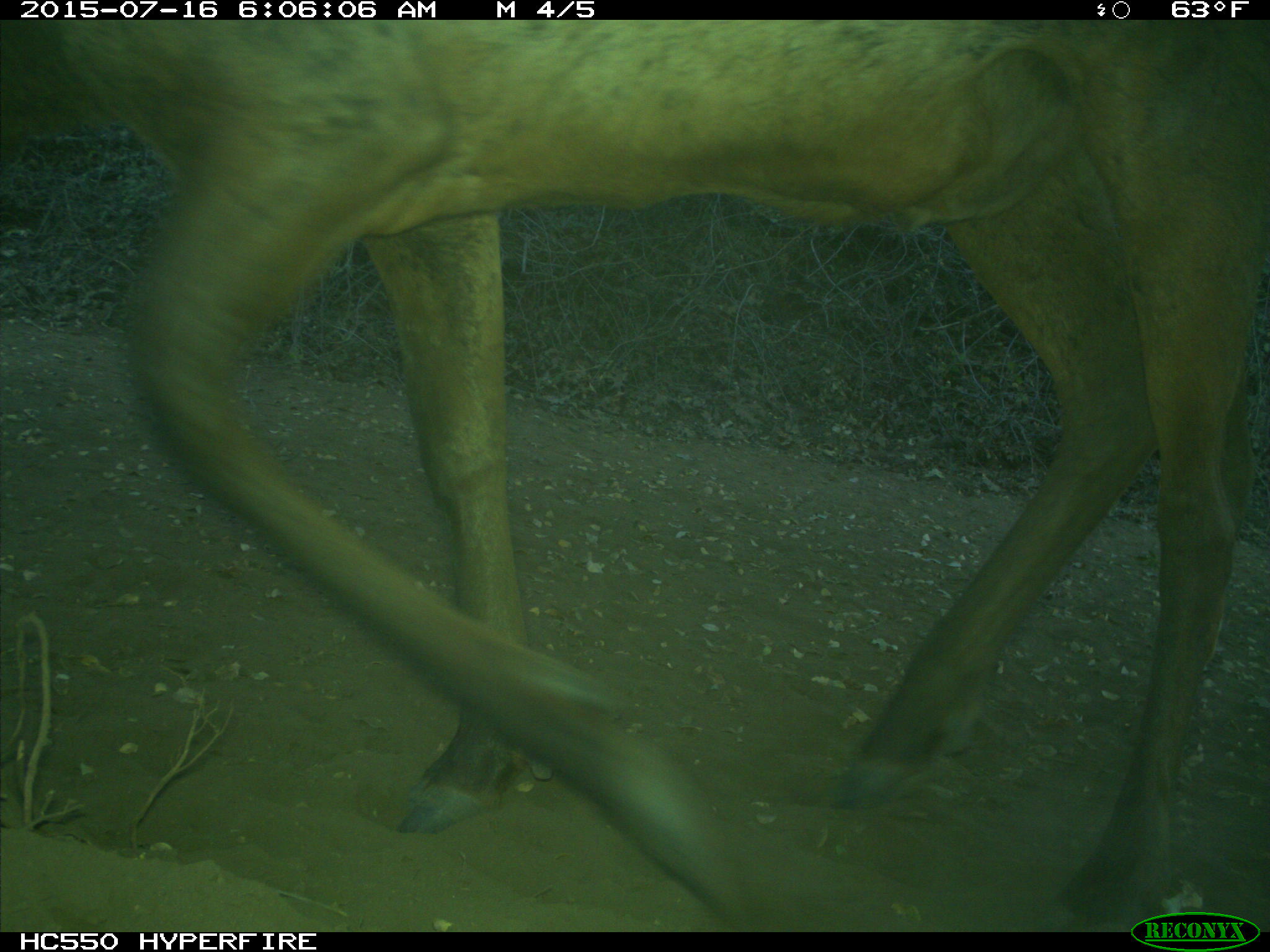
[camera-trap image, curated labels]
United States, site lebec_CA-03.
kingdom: Animalia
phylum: Chordata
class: Mammalia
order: Artiodactyla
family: Cervidae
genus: Cervus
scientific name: Cervus canadensis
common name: elk